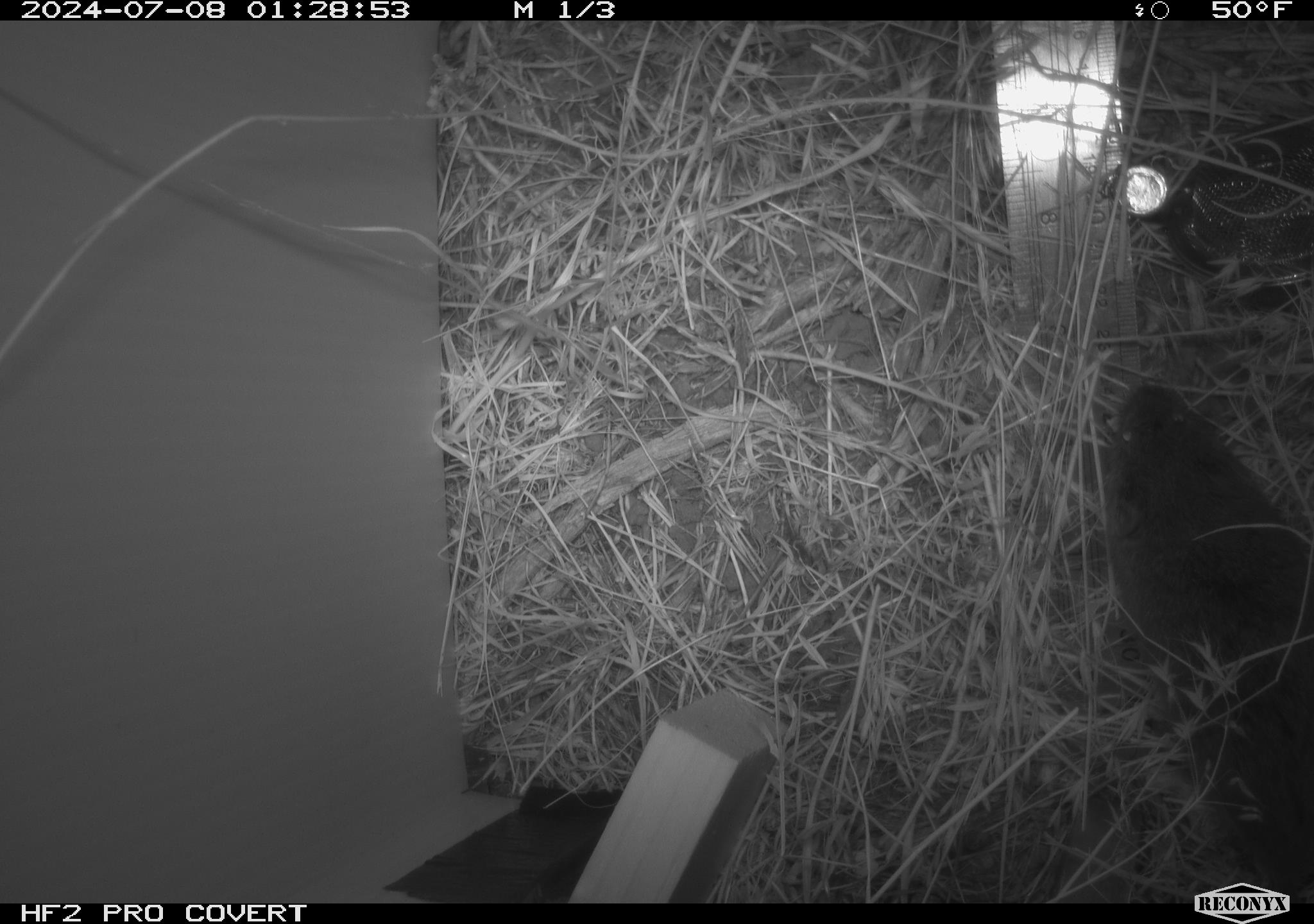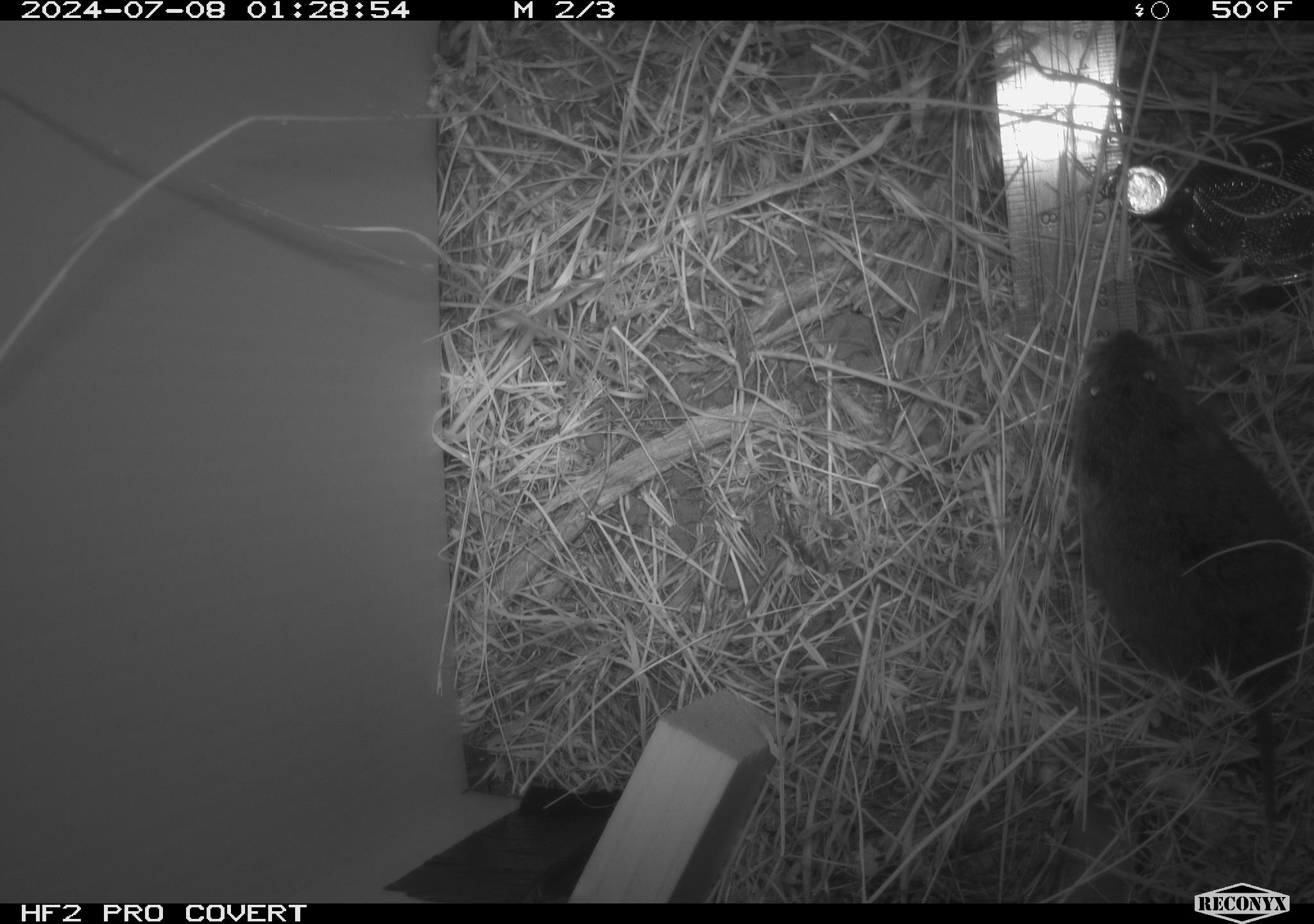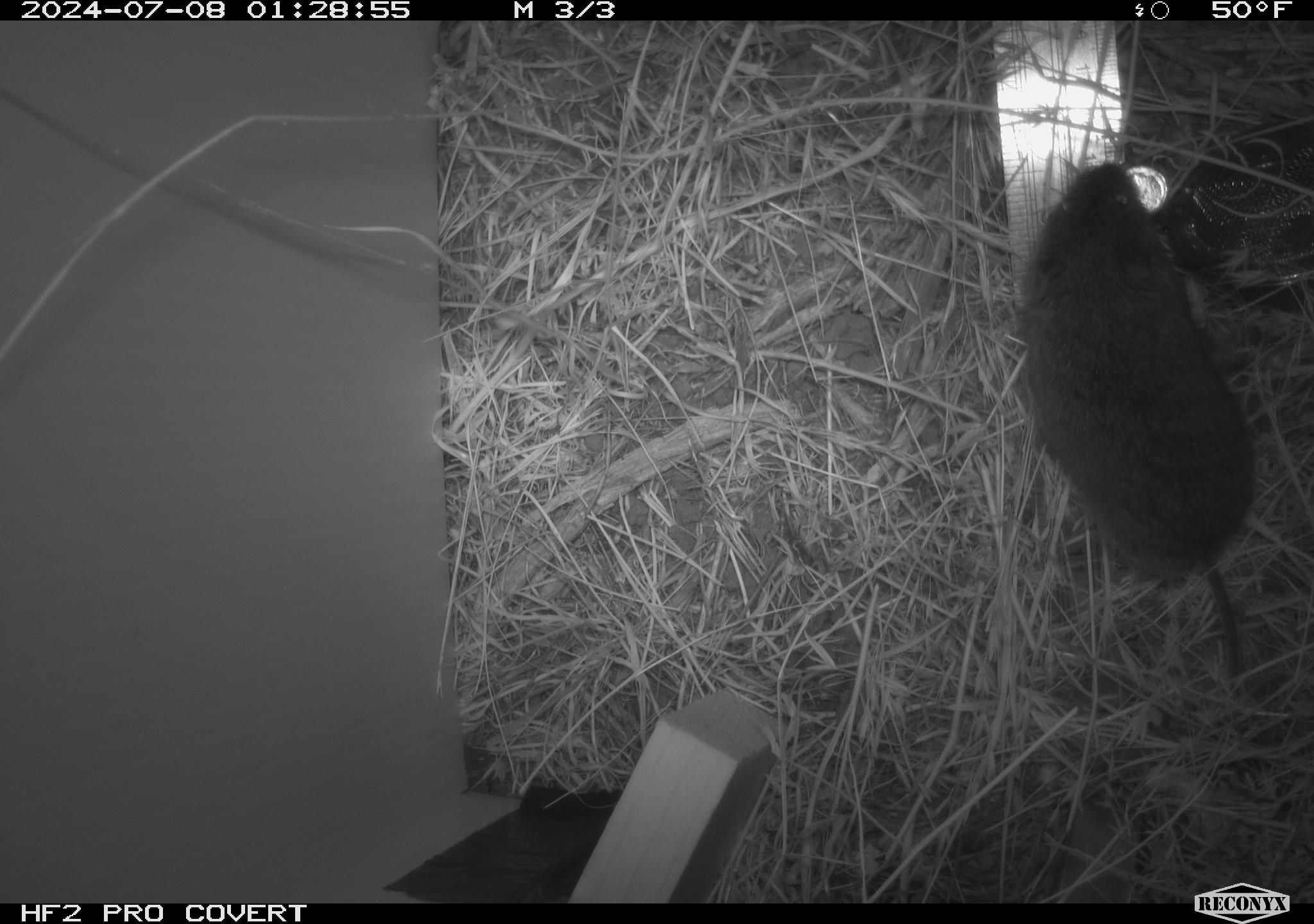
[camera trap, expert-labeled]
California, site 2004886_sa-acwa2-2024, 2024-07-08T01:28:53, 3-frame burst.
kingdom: Animalia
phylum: Chordata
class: Mammalia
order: Rodentia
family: Cricetidae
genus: Microtus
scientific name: Microtus californicus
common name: california vole